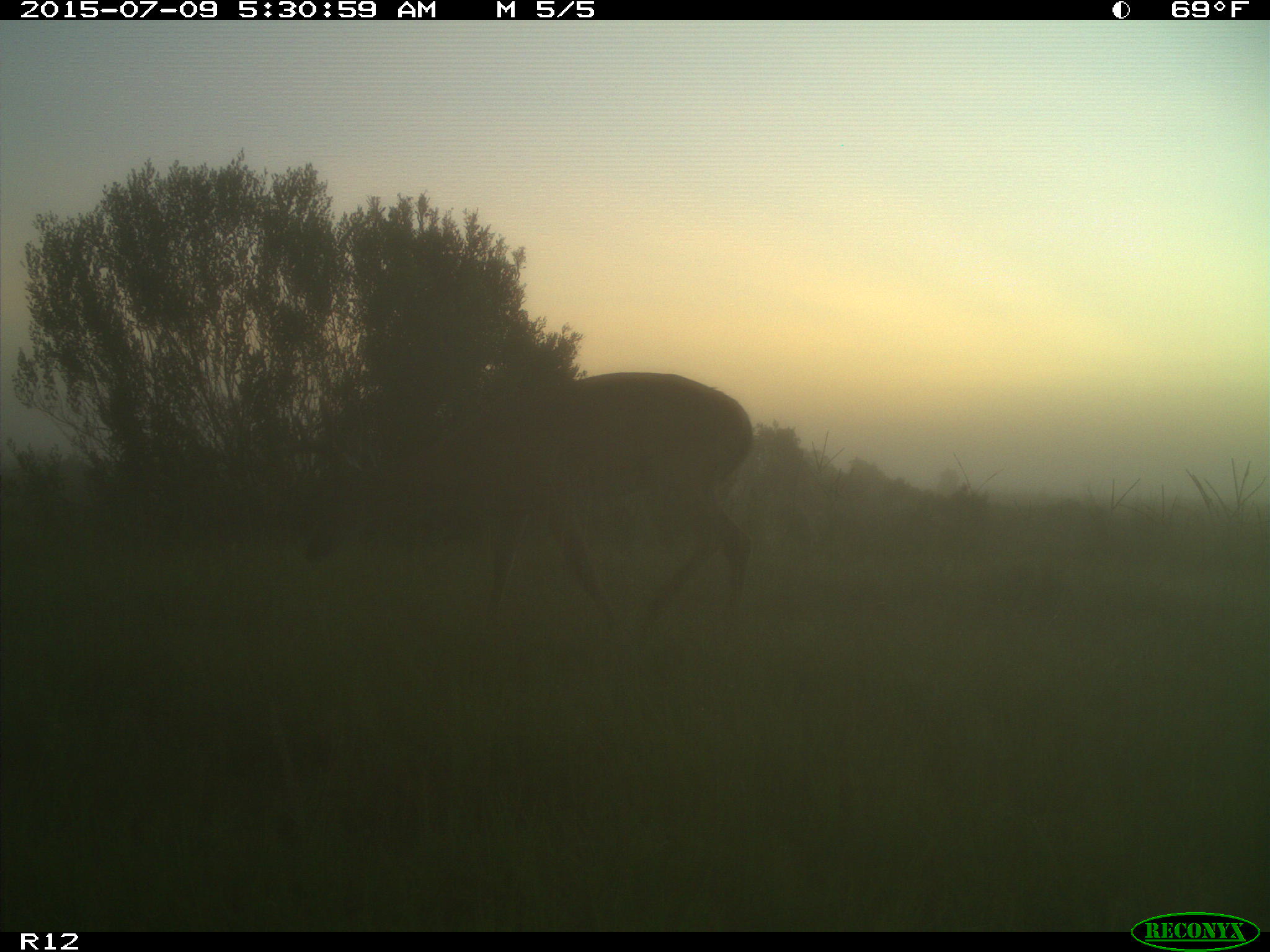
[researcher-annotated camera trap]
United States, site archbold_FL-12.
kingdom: Animalia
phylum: Chordata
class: Mammalia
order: Artiodactyla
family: Cervidae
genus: Odocoileus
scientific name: Odocoileus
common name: deer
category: unidentified deer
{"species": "unidentified deer (deer) (Odocoileus)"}